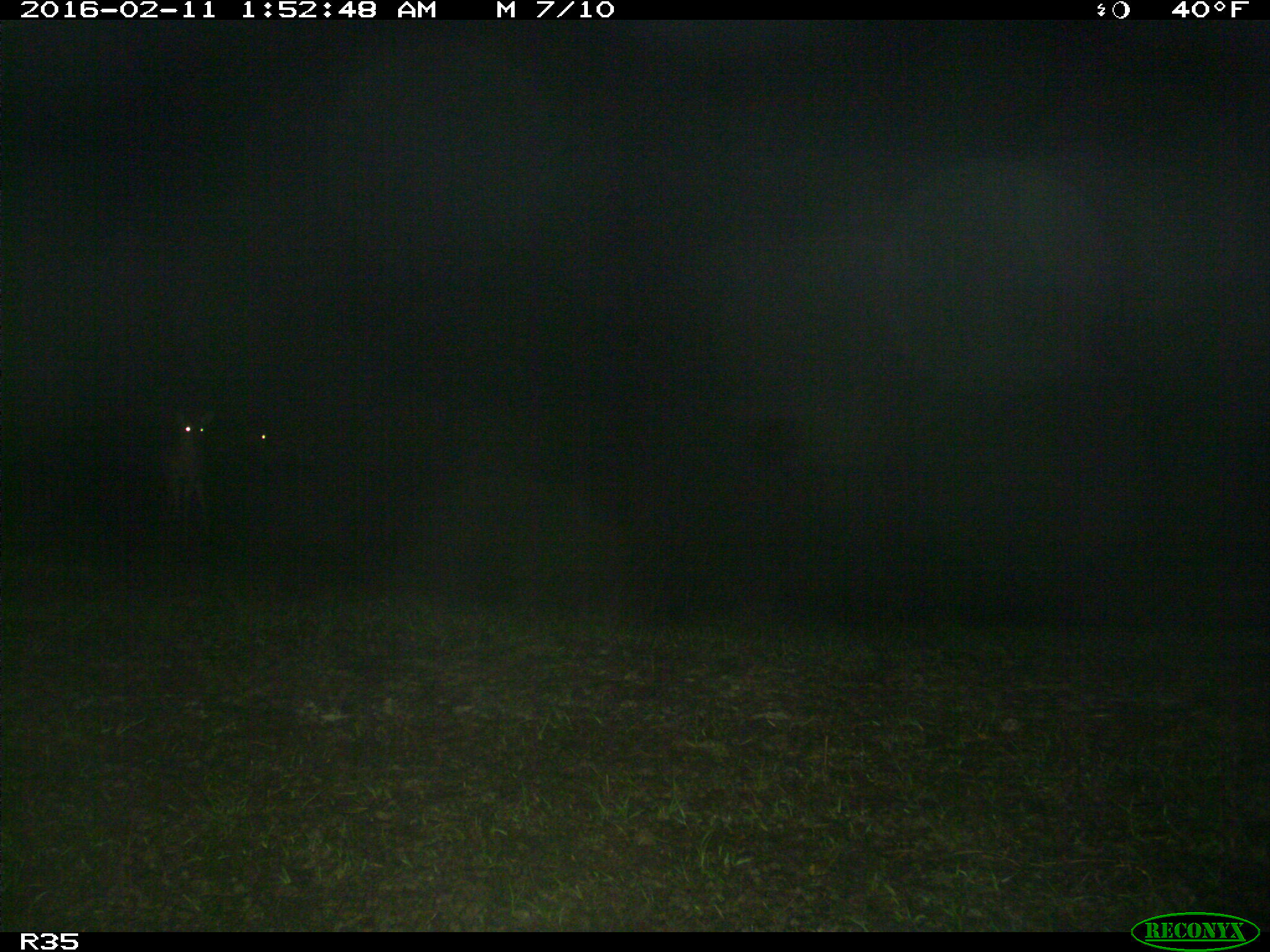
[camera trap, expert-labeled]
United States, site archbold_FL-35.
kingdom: Animalia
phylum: Chordata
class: Mammalia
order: Artiodactyla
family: Cervidae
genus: Odocoileus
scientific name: Odocoileus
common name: deer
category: unidentified deer